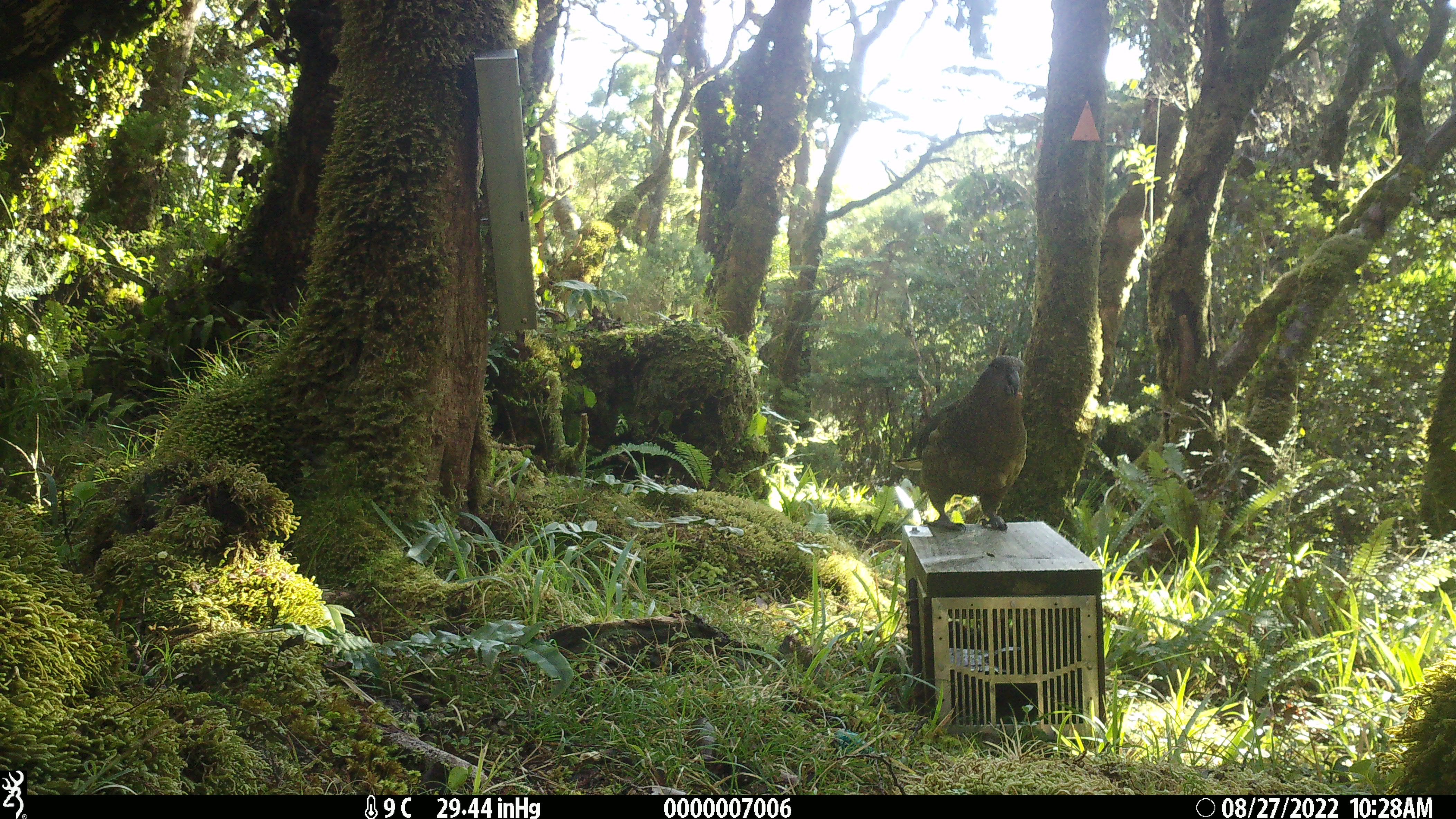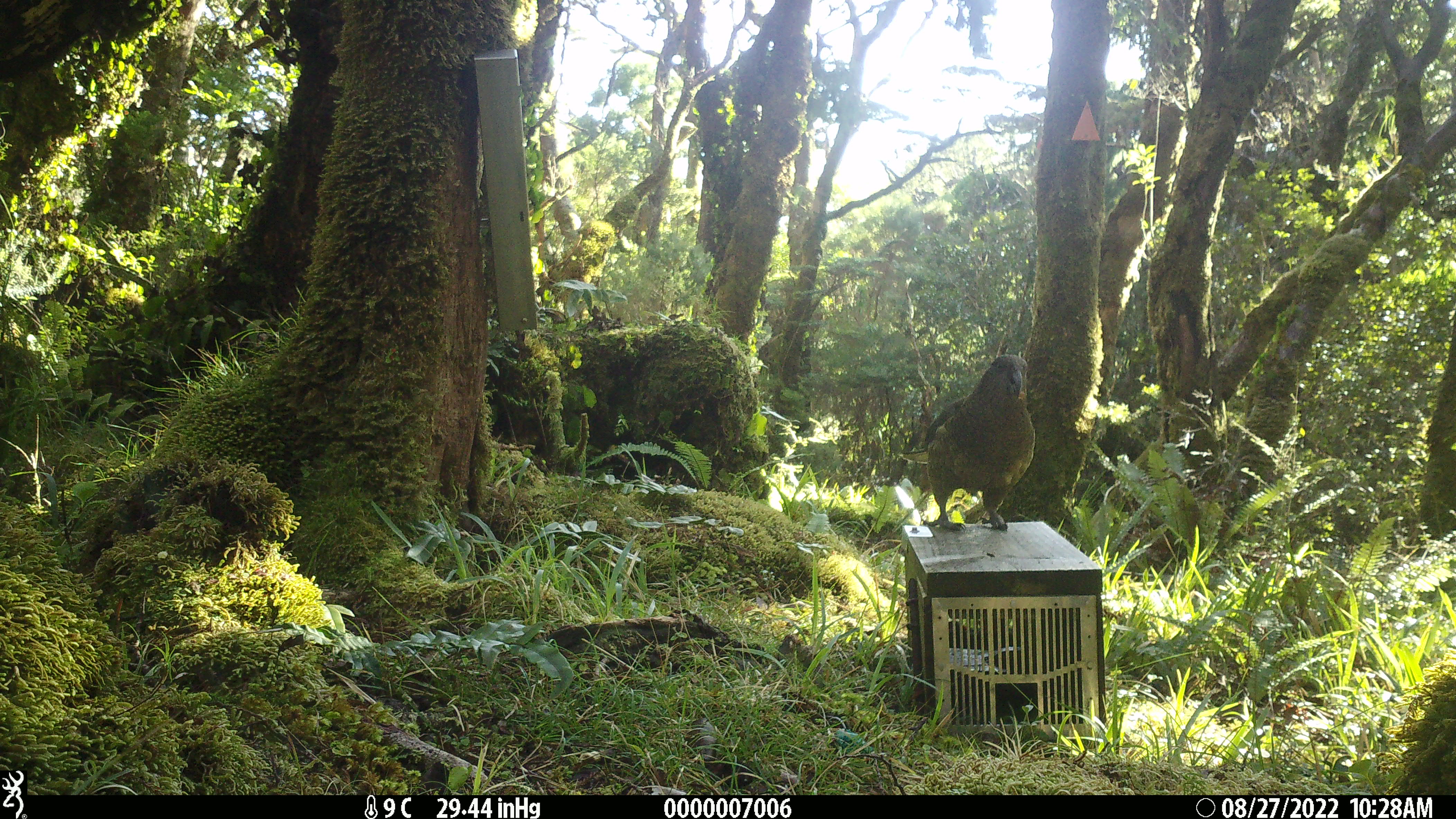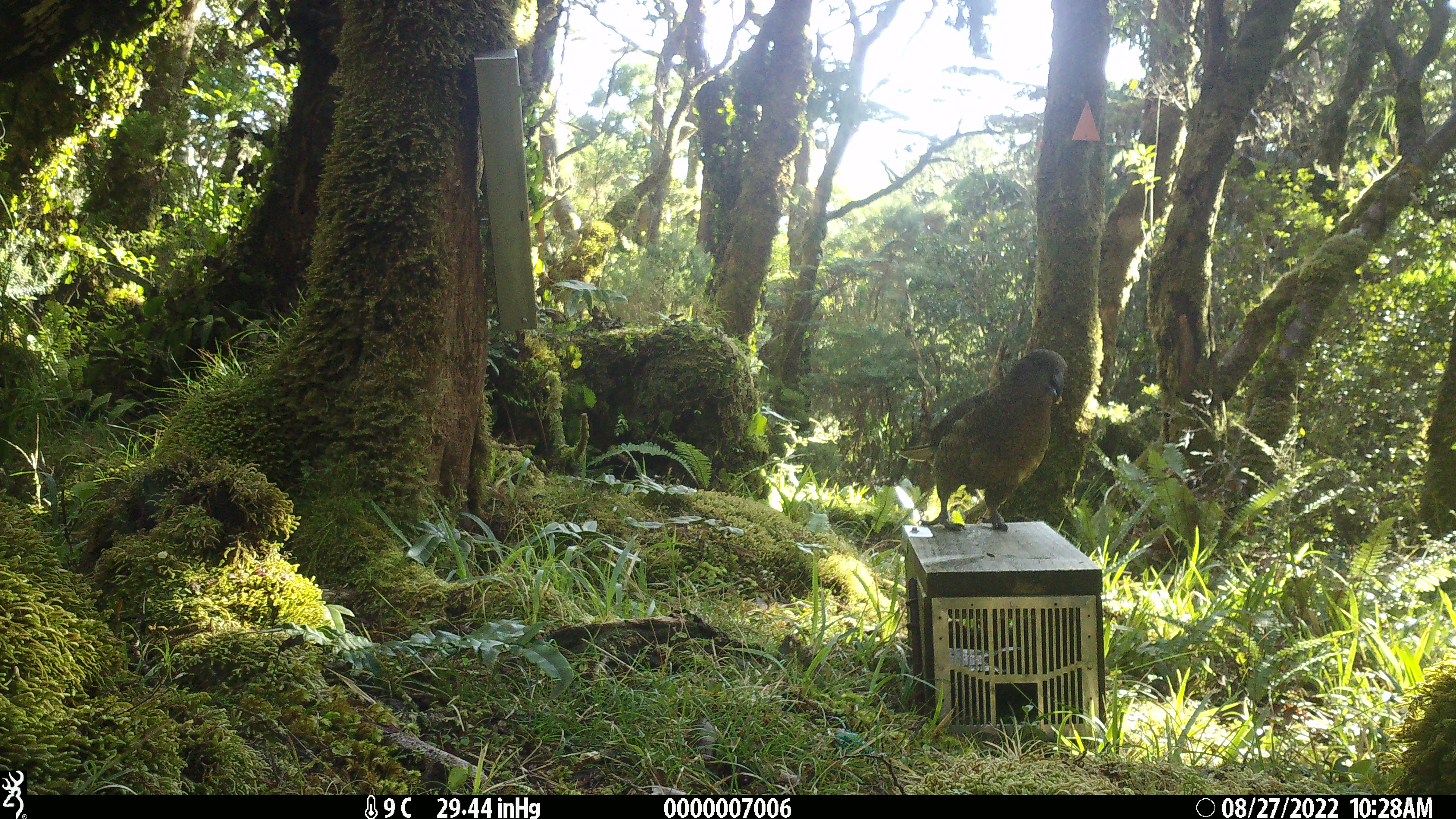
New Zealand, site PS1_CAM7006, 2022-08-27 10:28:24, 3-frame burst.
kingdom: Animalia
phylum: Chordata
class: Aves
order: Psittaciformes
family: Strigopidae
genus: Nestor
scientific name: Nestor notabilis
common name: kea